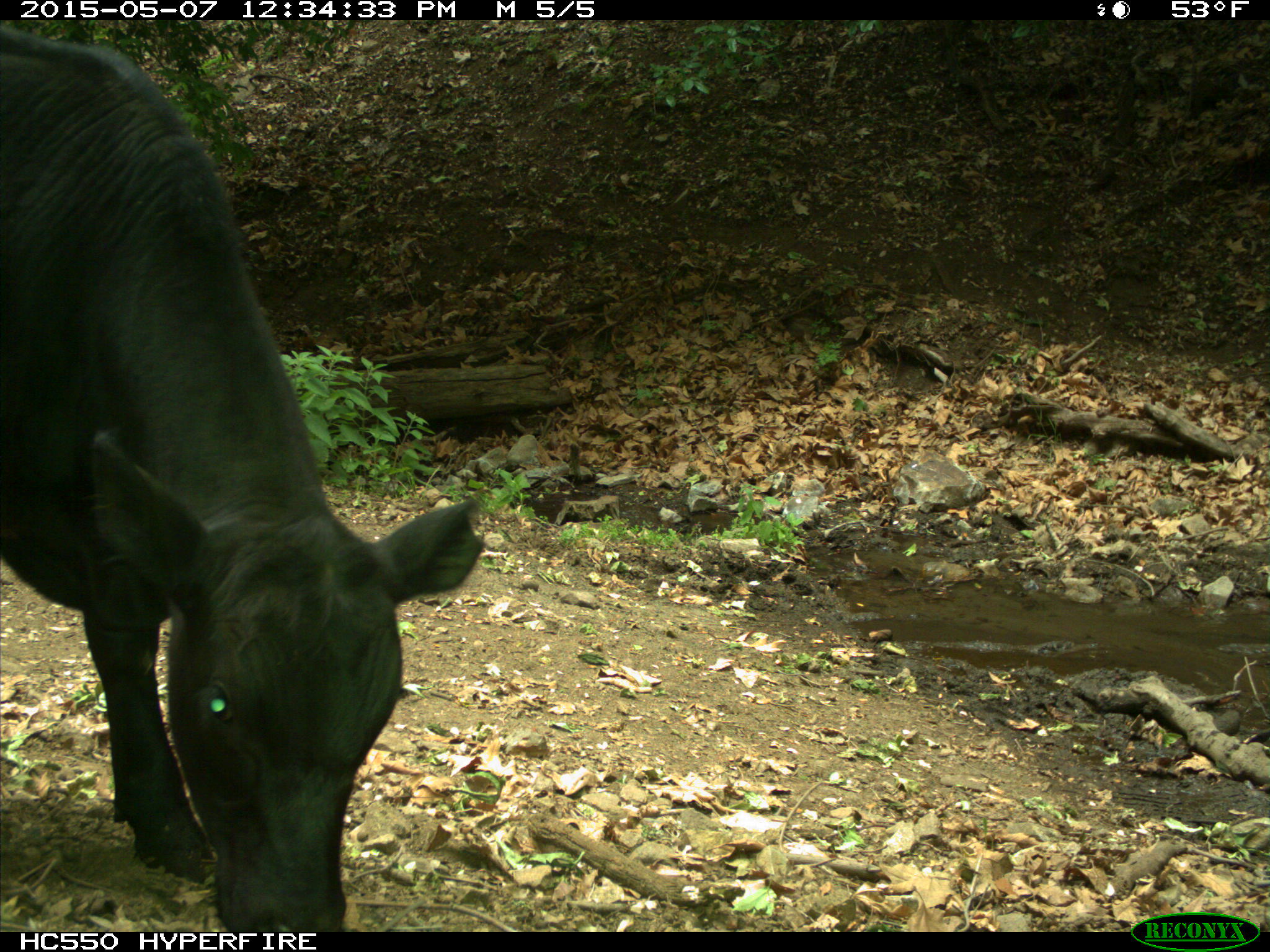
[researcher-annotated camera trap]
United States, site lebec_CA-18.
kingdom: Animalia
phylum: Chordata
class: Mammalia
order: Artiodactyla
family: Bovidae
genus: Bos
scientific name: Bos taurus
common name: domestic cow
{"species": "Bos taurus (domestic cow)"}